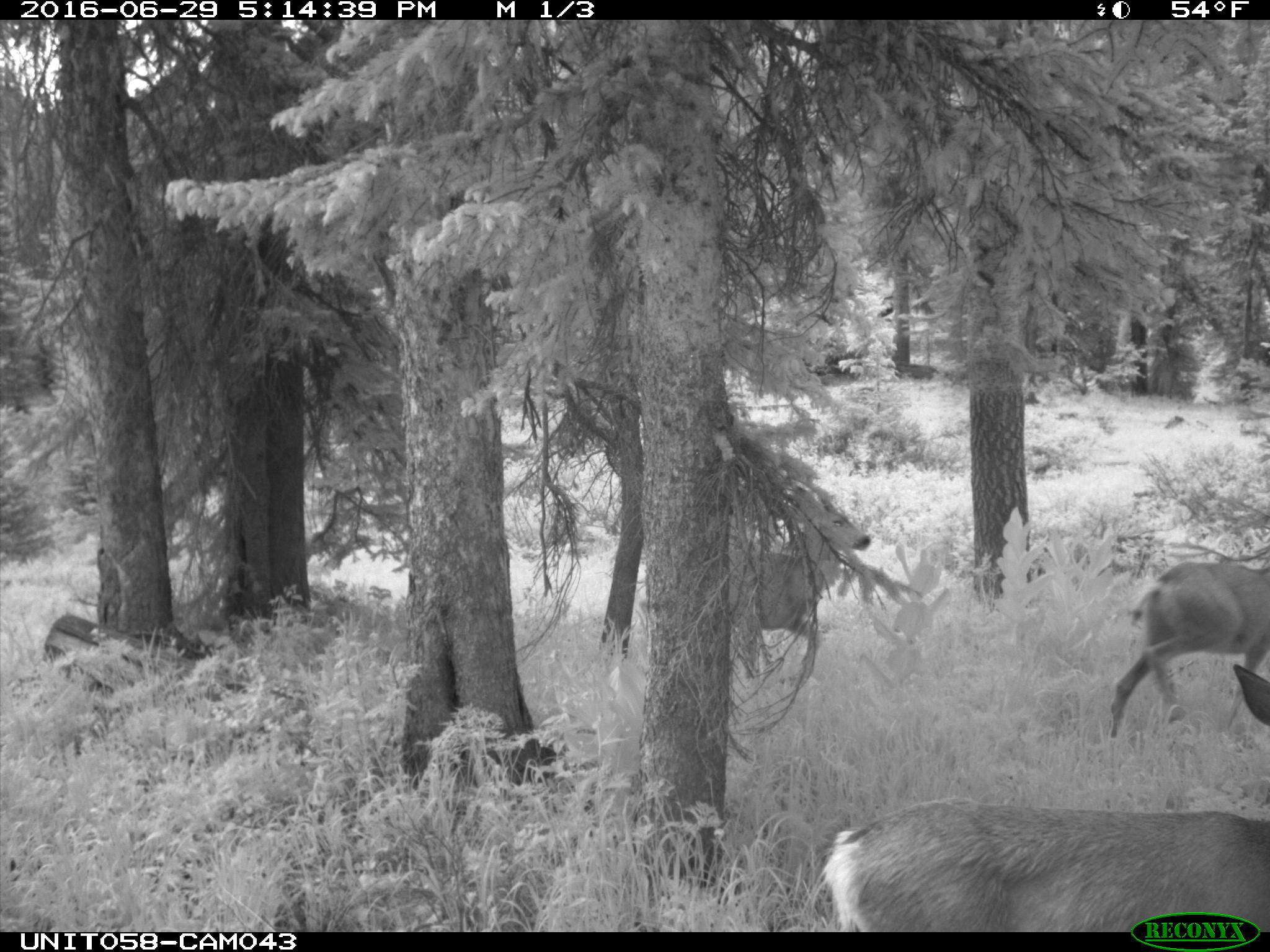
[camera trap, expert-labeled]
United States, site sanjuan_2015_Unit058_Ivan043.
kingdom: Animalia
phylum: Chordata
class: Mammalia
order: Artiodactyla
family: Cervidae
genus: Odocoileus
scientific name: Odocoileus hemionus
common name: mule deer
Odocoileus hemionus (mule deer).